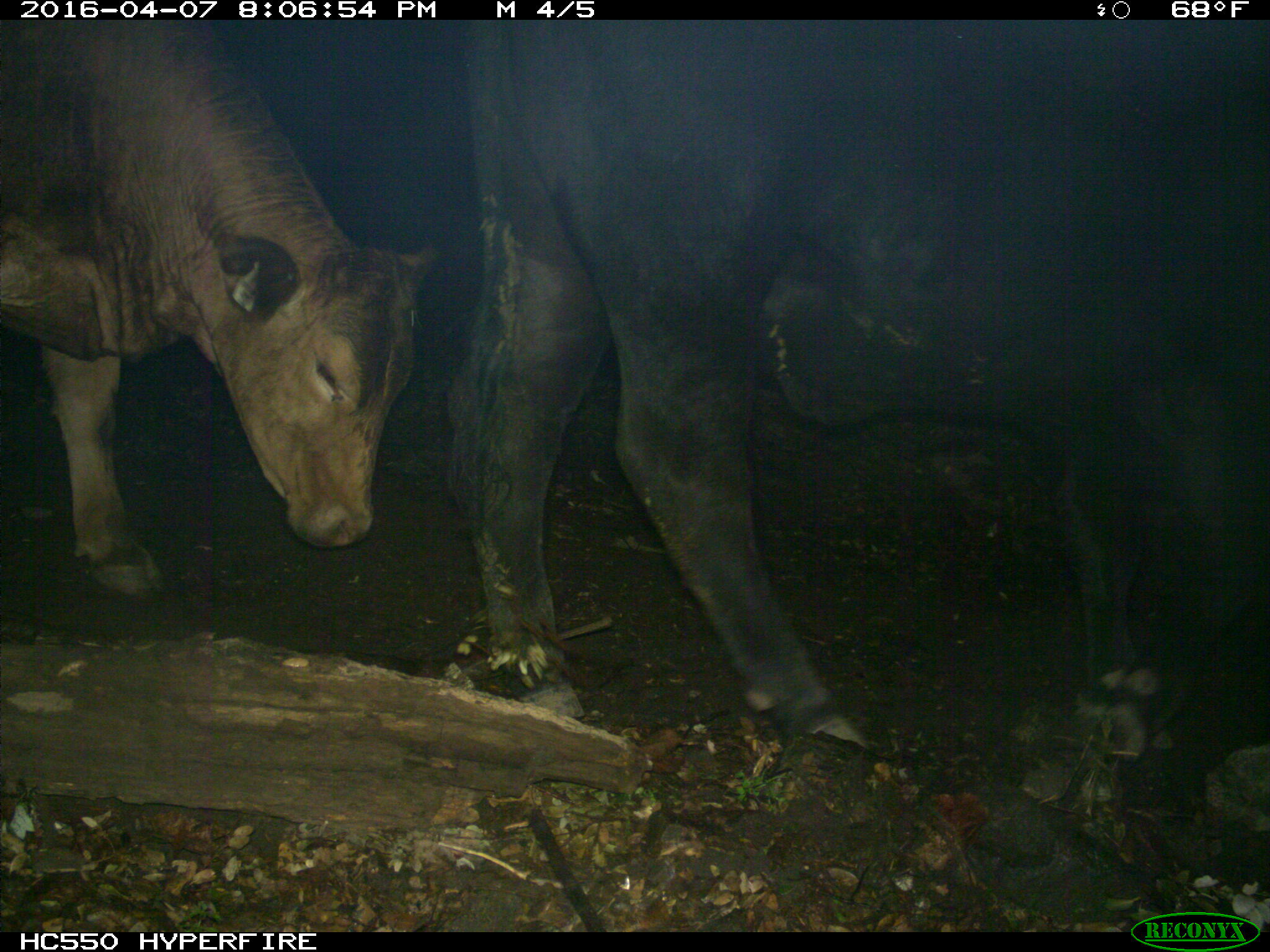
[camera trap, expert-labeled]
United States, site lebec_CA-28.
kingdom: Animalia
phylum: Chordata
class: Mammalia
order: Artiodactyla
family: Bovidae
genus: Bos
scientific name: Bos taurus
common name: domestic cow